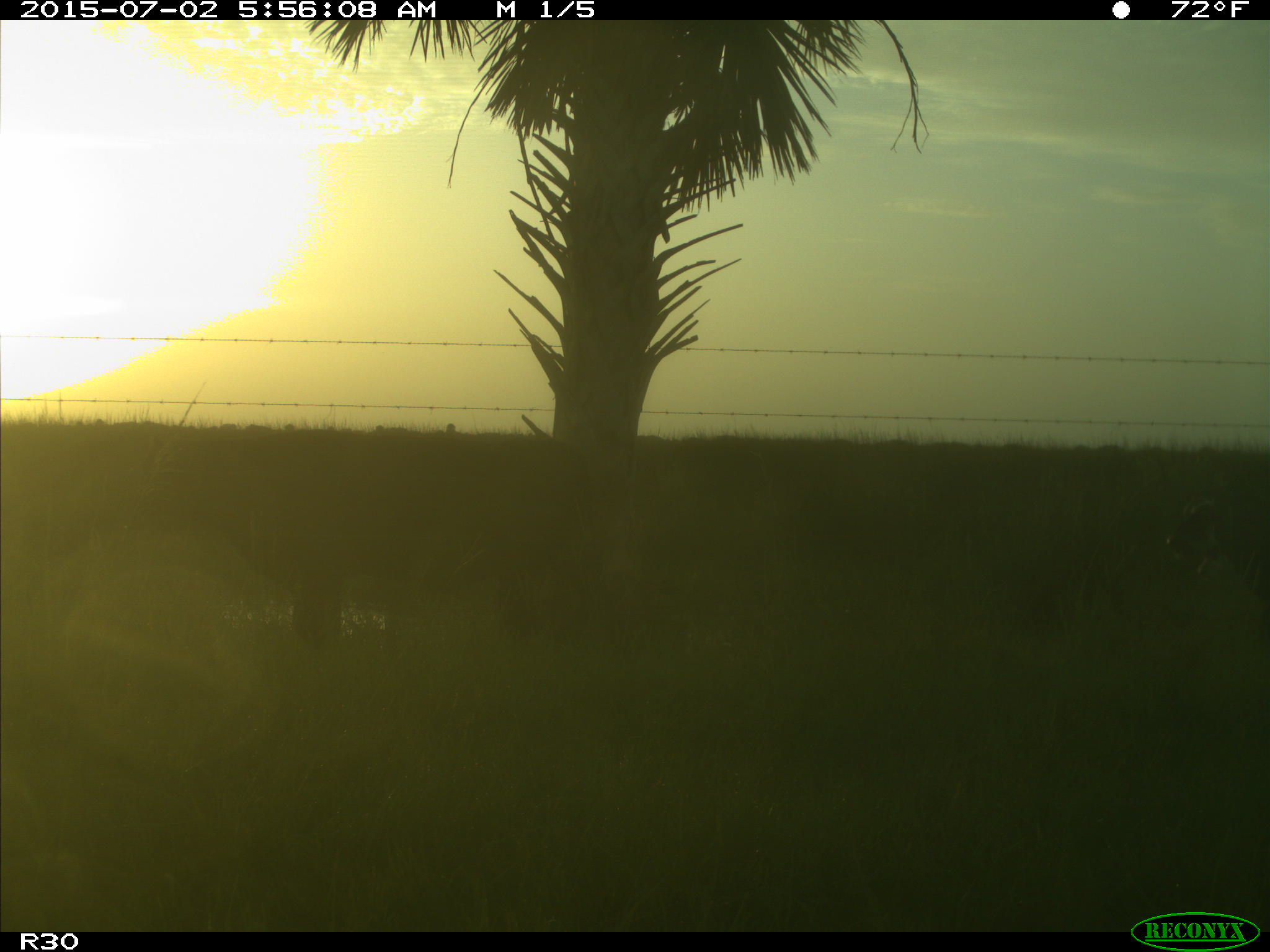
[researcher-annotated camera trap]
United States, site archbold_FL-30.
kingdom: Animalia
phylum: Chordata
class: Mammalia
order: Artiodactyla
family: Bovidae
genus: Bos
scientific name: Bos taurus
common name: domestic cow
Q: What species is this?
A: Bos taurus (domestic cow).